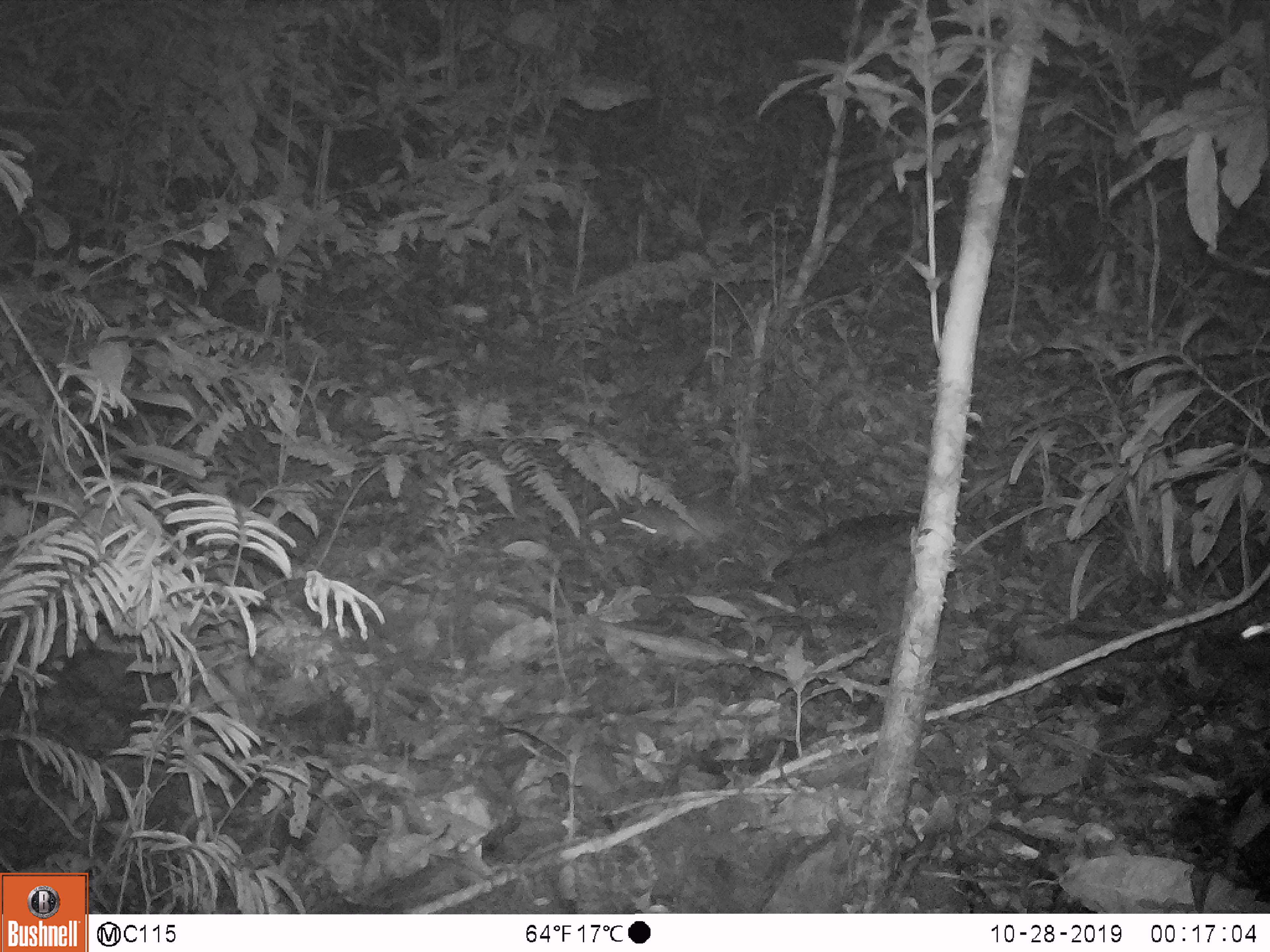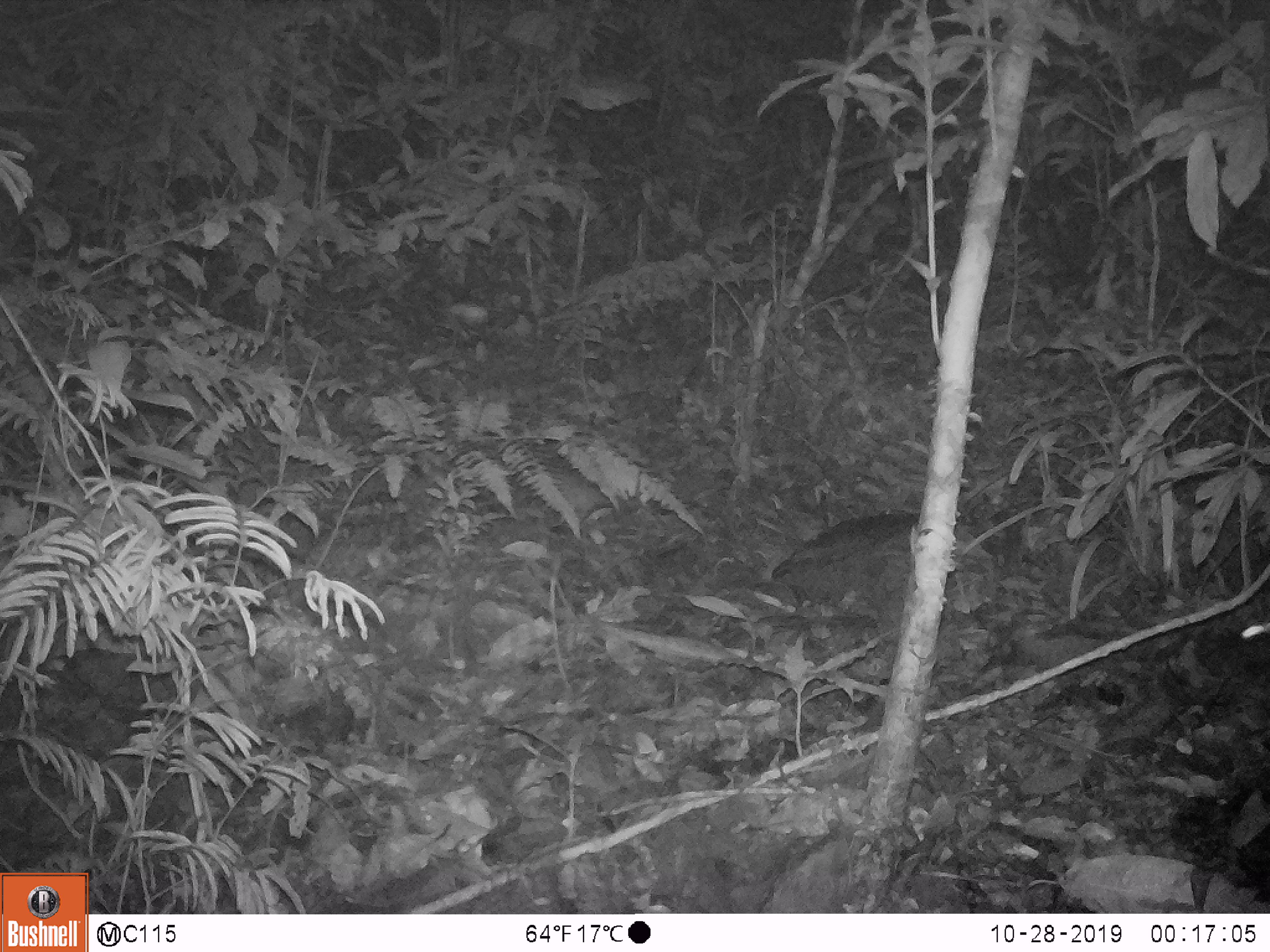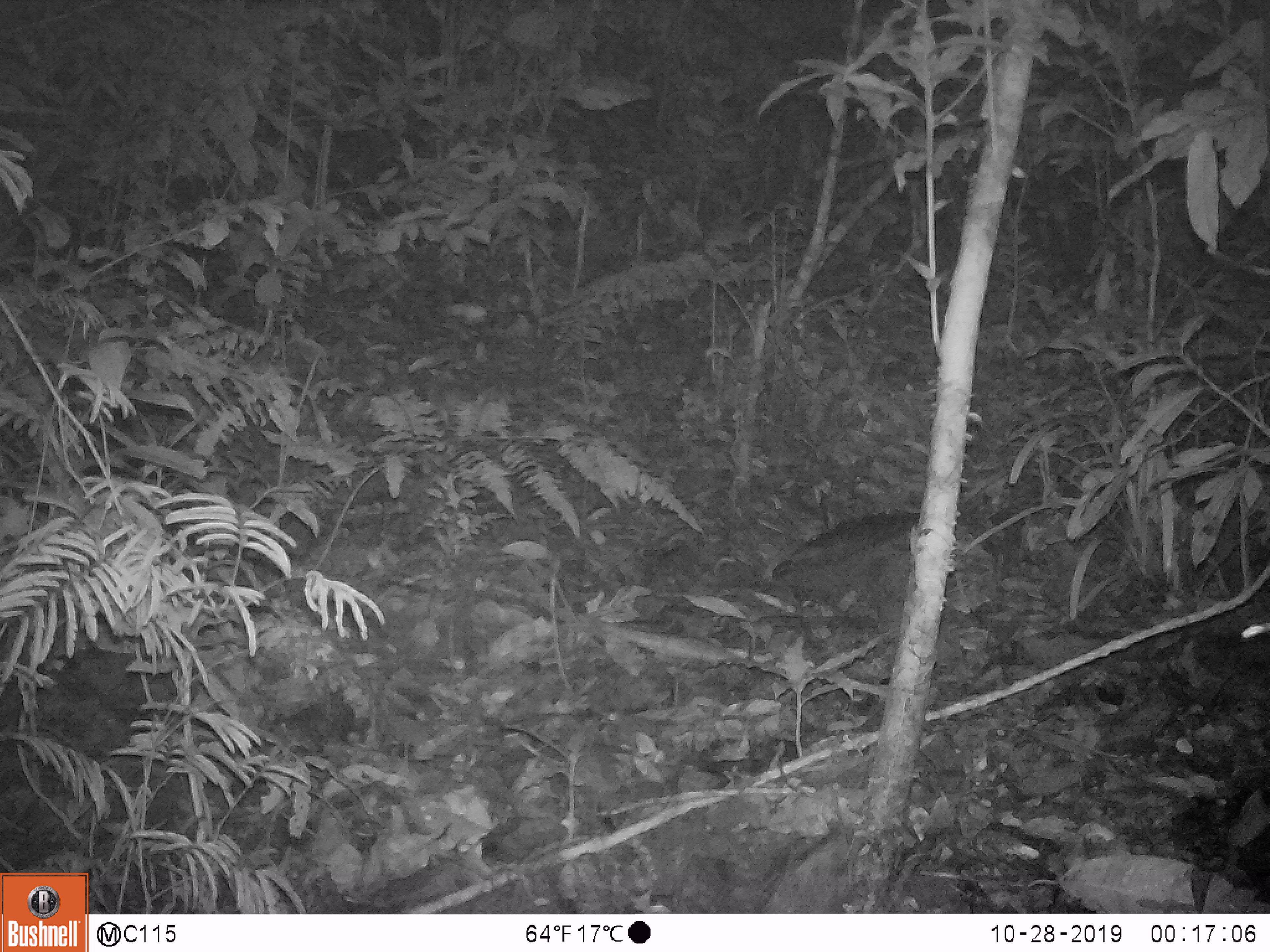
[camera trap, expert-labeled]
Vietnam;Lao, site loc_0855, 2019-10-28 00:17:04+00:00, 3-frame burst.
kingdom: Animalia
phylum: Chordata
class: Mammalia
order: Rodentia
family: Muridae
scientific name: Muridae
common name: old-world mice and rats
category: unidentified murid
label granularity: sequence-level